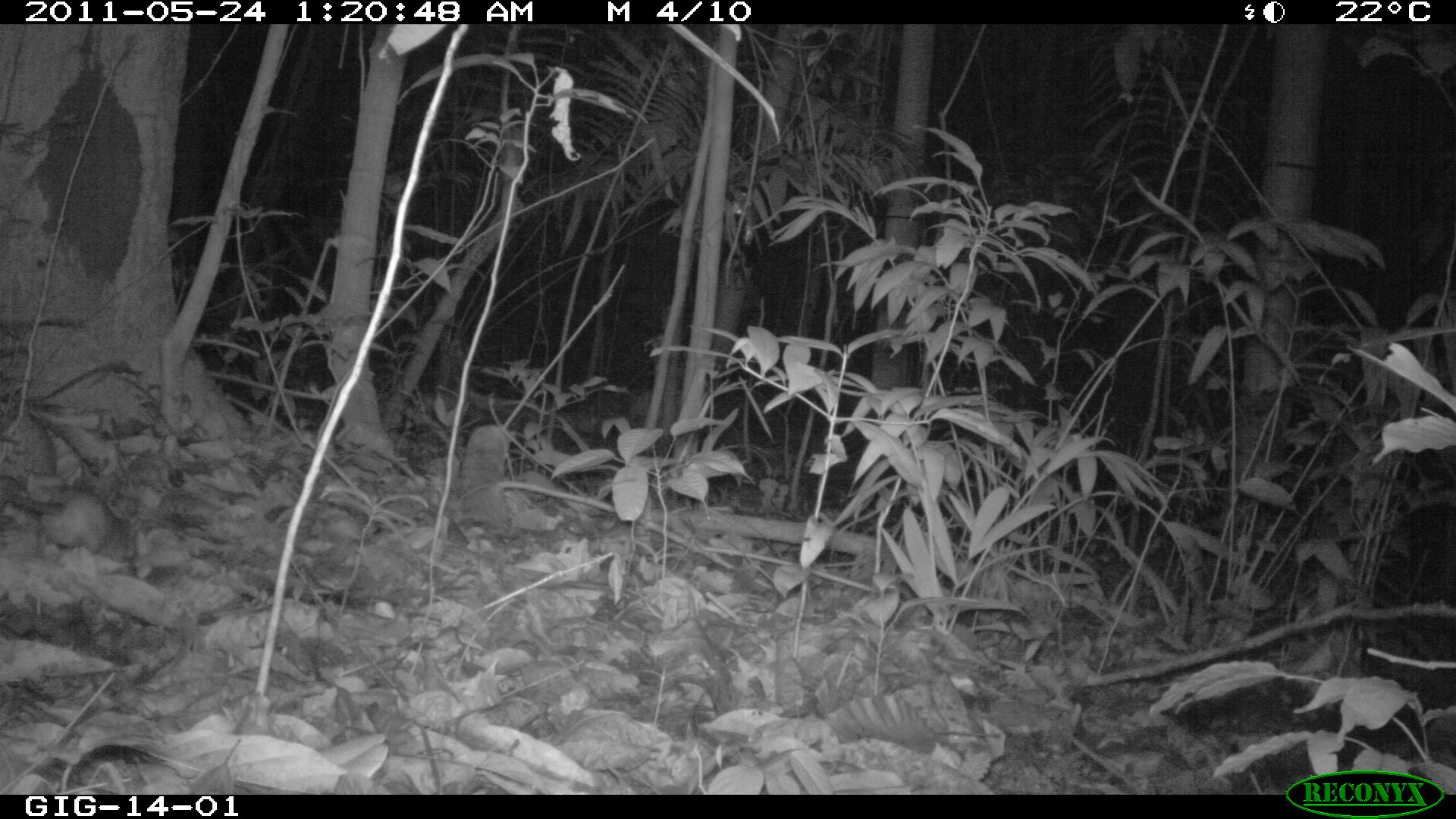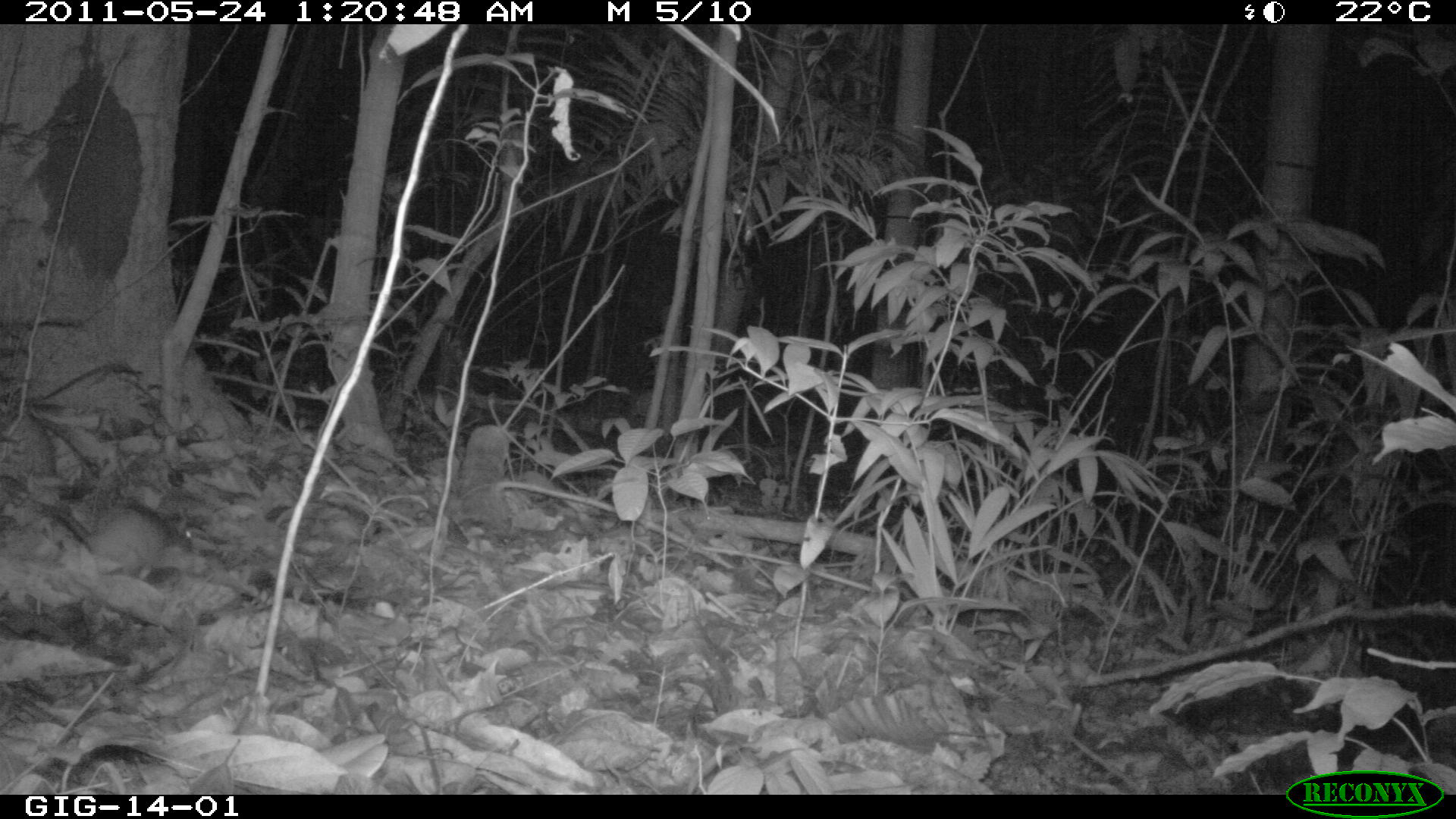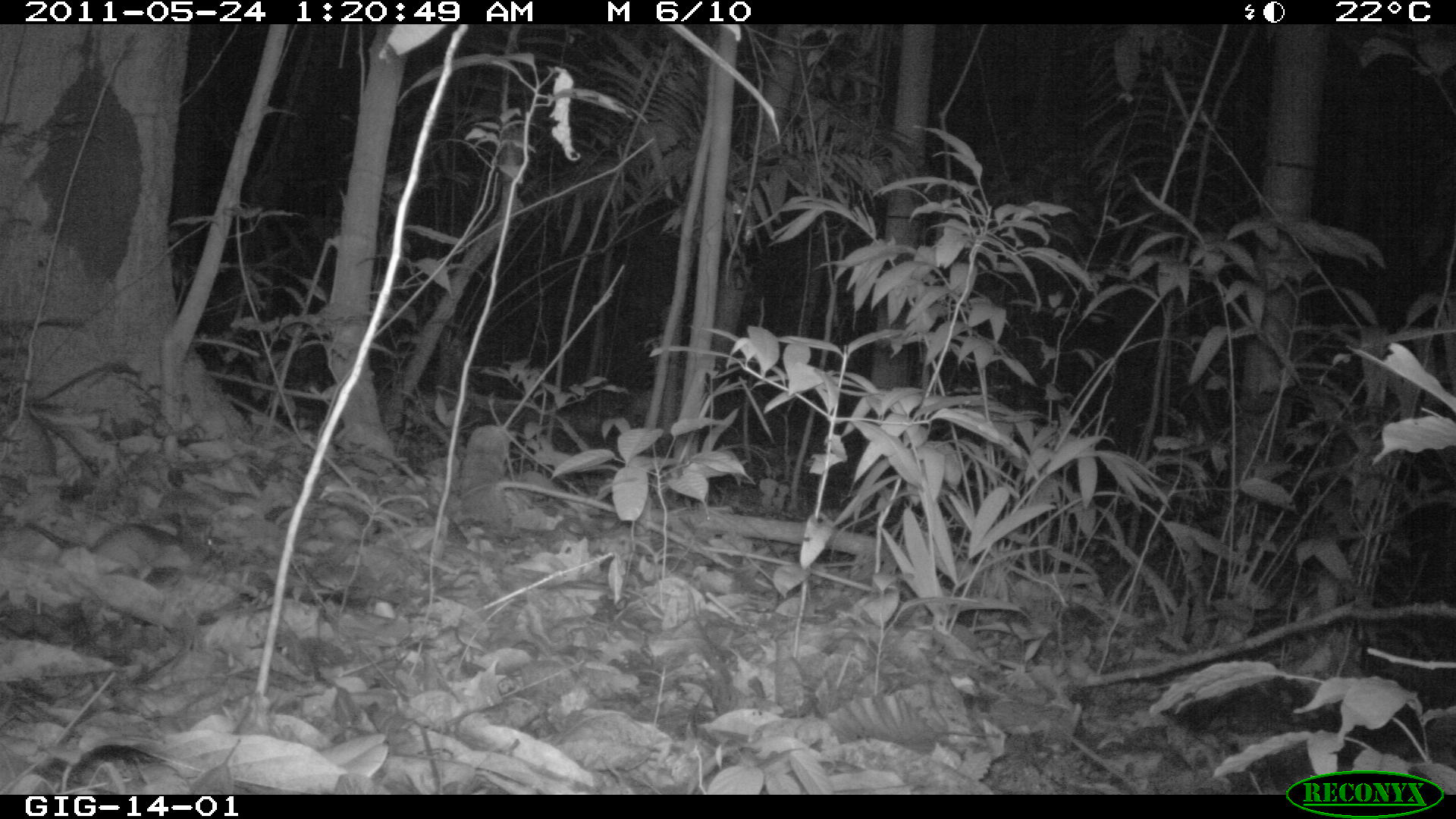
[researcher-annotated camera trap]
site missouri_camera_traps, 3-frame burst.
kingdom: Animalia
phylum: Chordata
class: Mammalia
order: Rodentia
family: Muridae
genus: Rattus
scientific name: Rattus praetor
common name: spiny rat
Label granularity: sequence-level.